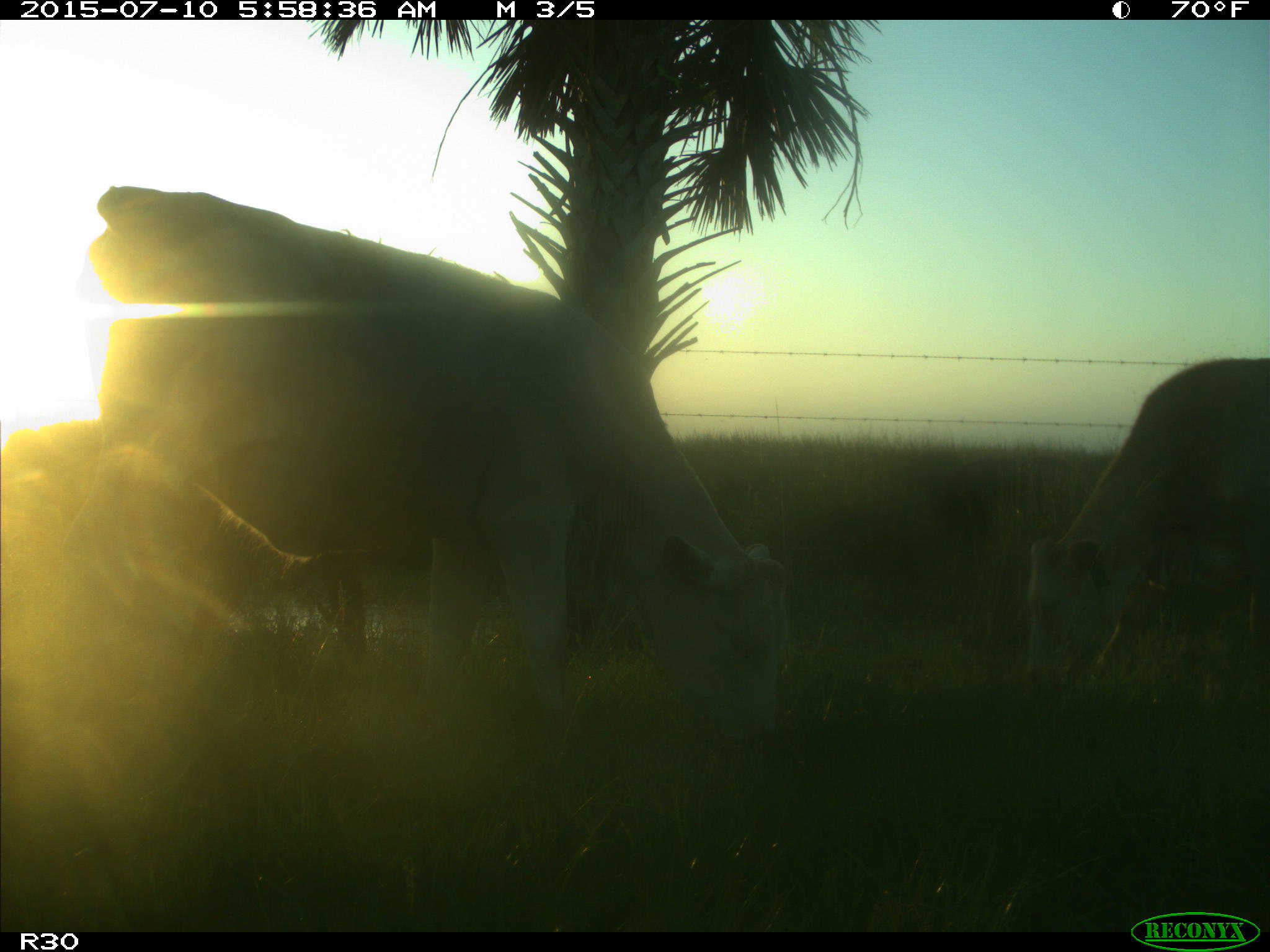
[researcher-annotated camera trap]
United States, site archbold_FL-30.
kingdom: Animalia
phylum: Chordata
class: Mammalia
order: Artiodactyla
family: Bovidae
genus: Bos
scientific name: Bos taurus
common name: domestic cow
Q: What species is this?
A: Bos taurus (domestic cow).